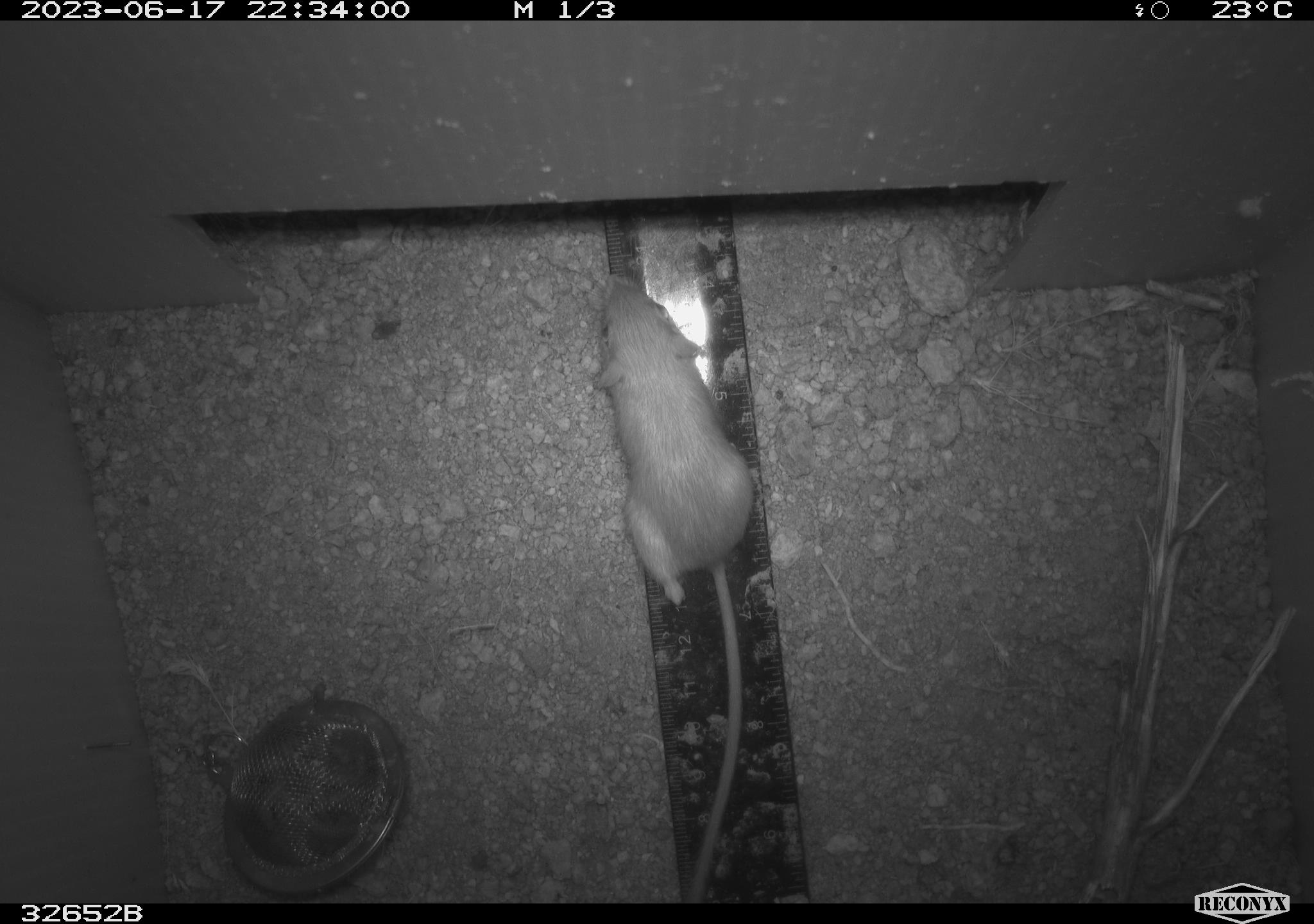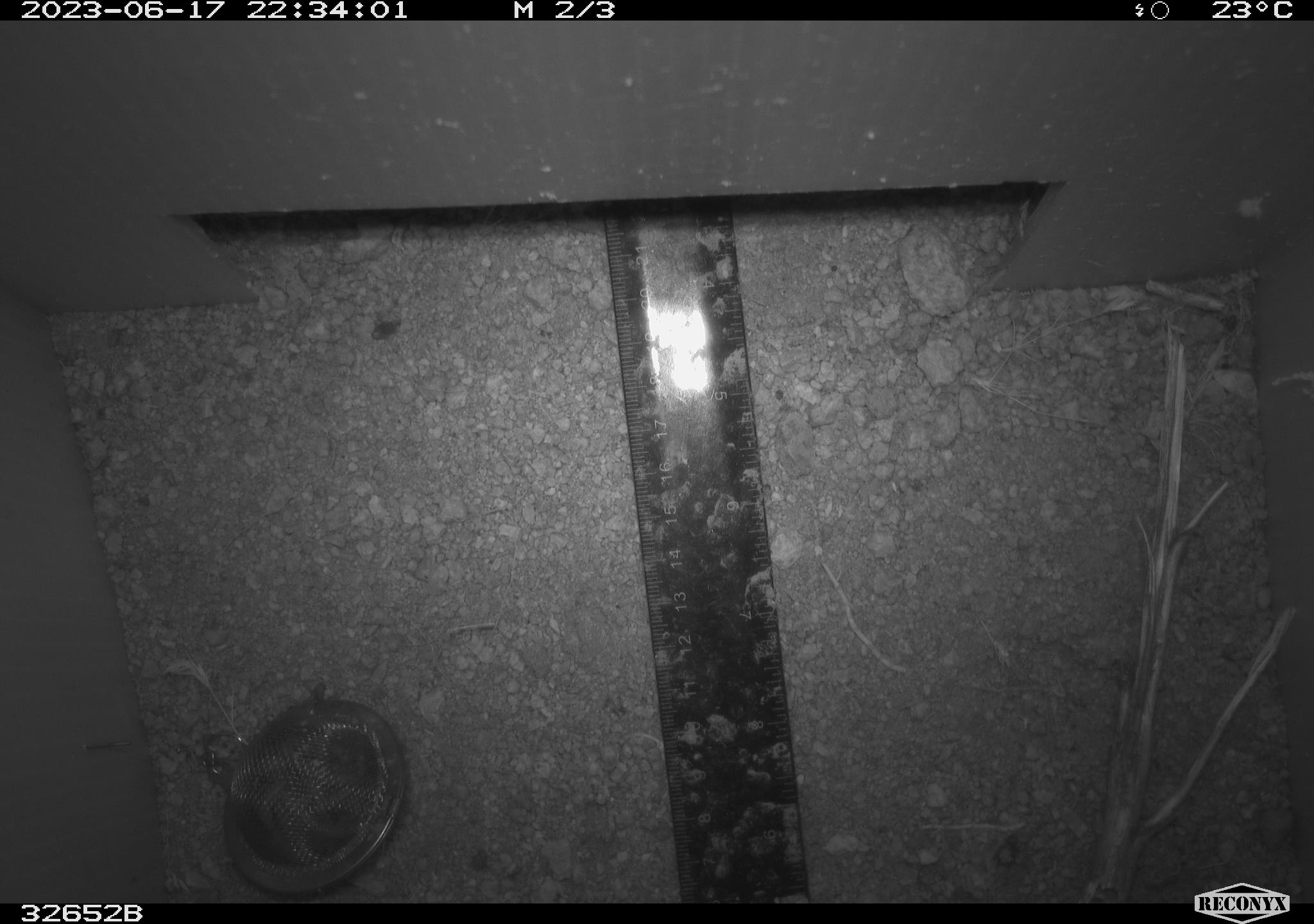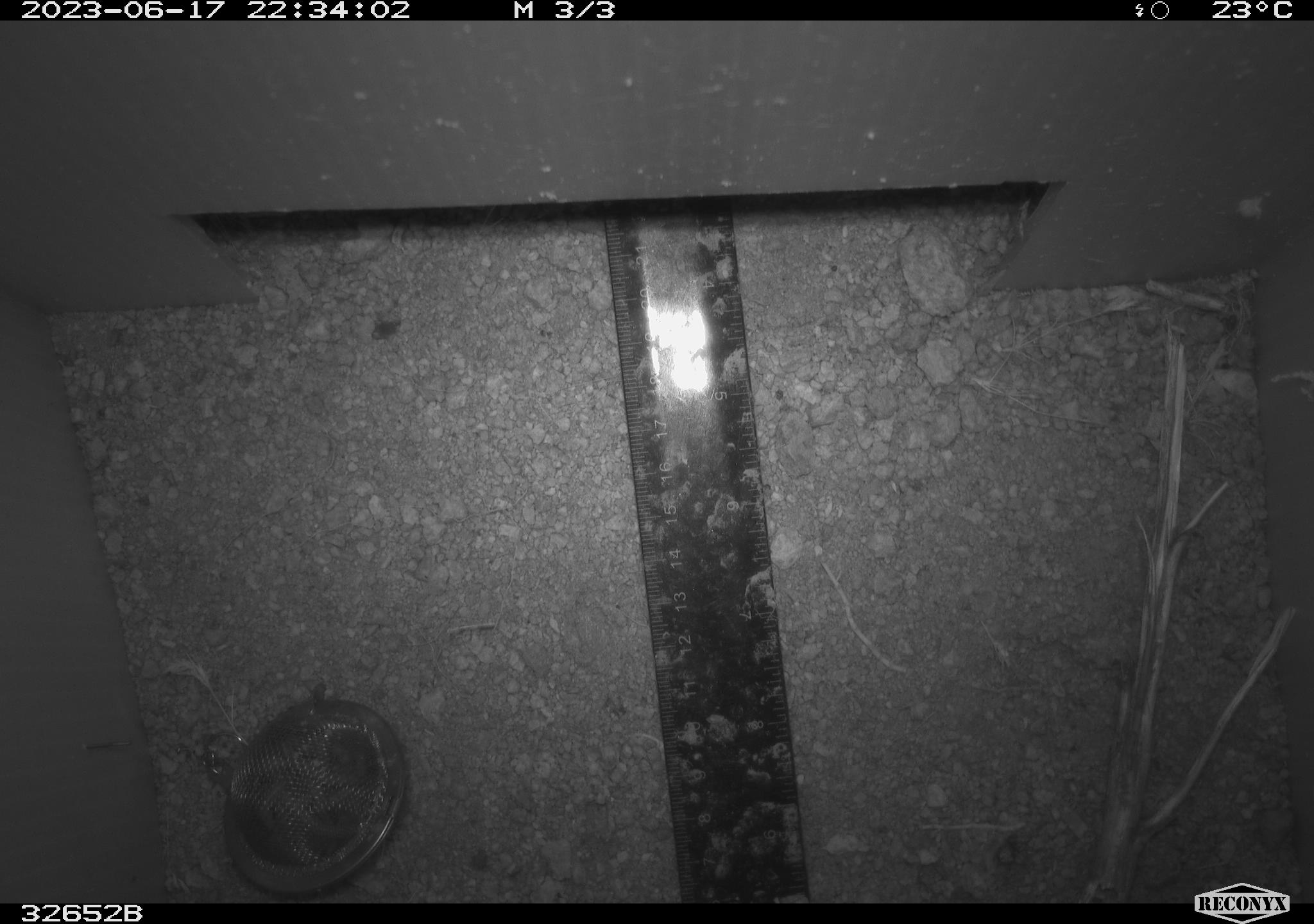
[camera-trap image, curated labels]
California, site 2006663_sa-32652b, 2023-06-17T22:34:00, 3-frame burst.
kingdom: Animalia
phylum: Chordata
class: Mammalia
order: Rodentia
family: Heteromyidae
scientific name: Heteromyidae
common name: kangaroo rats and pocket mice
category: heteromyidae family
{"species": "heteromyidae family (kangaroo rats and pocket mice) (Heteromyidae)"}